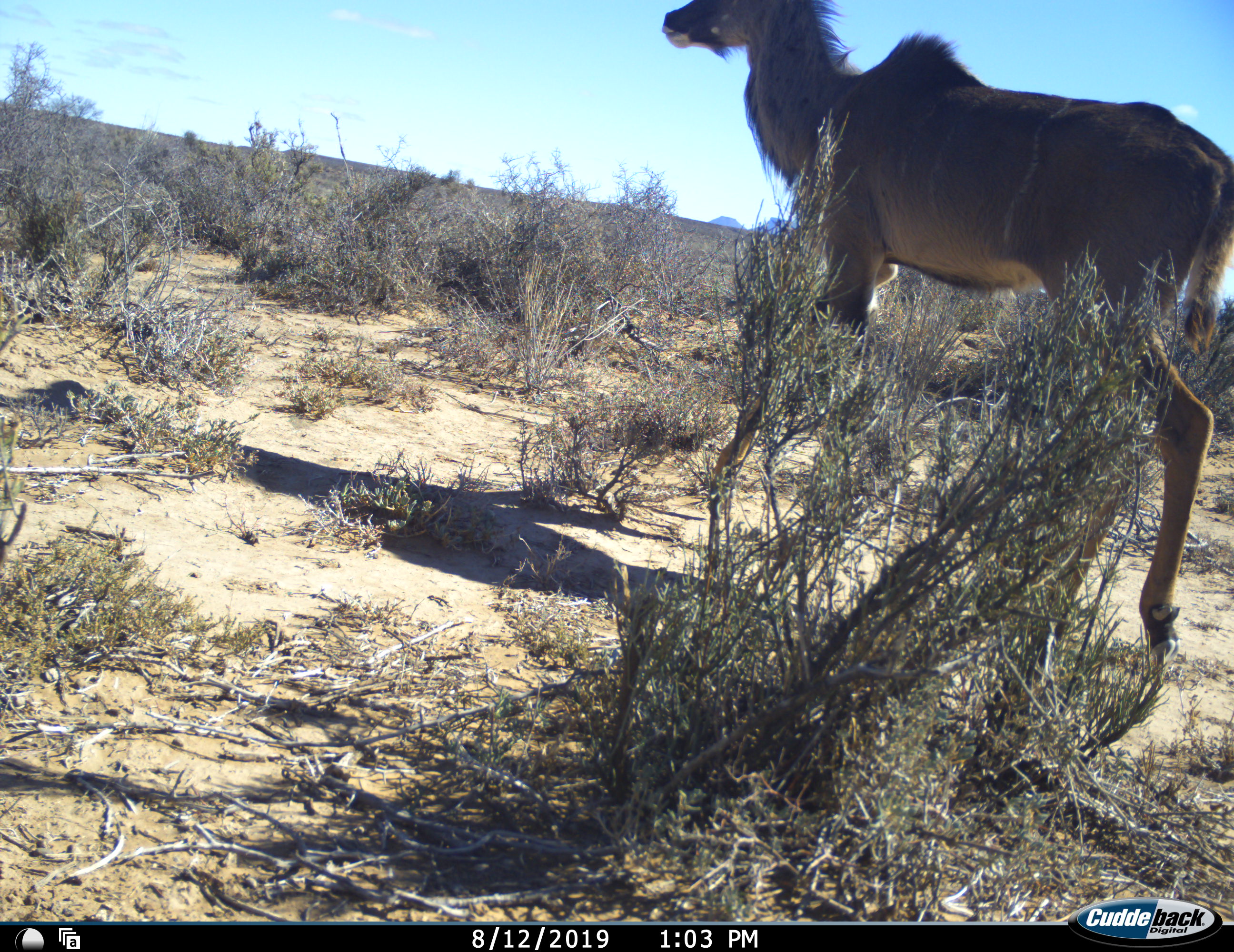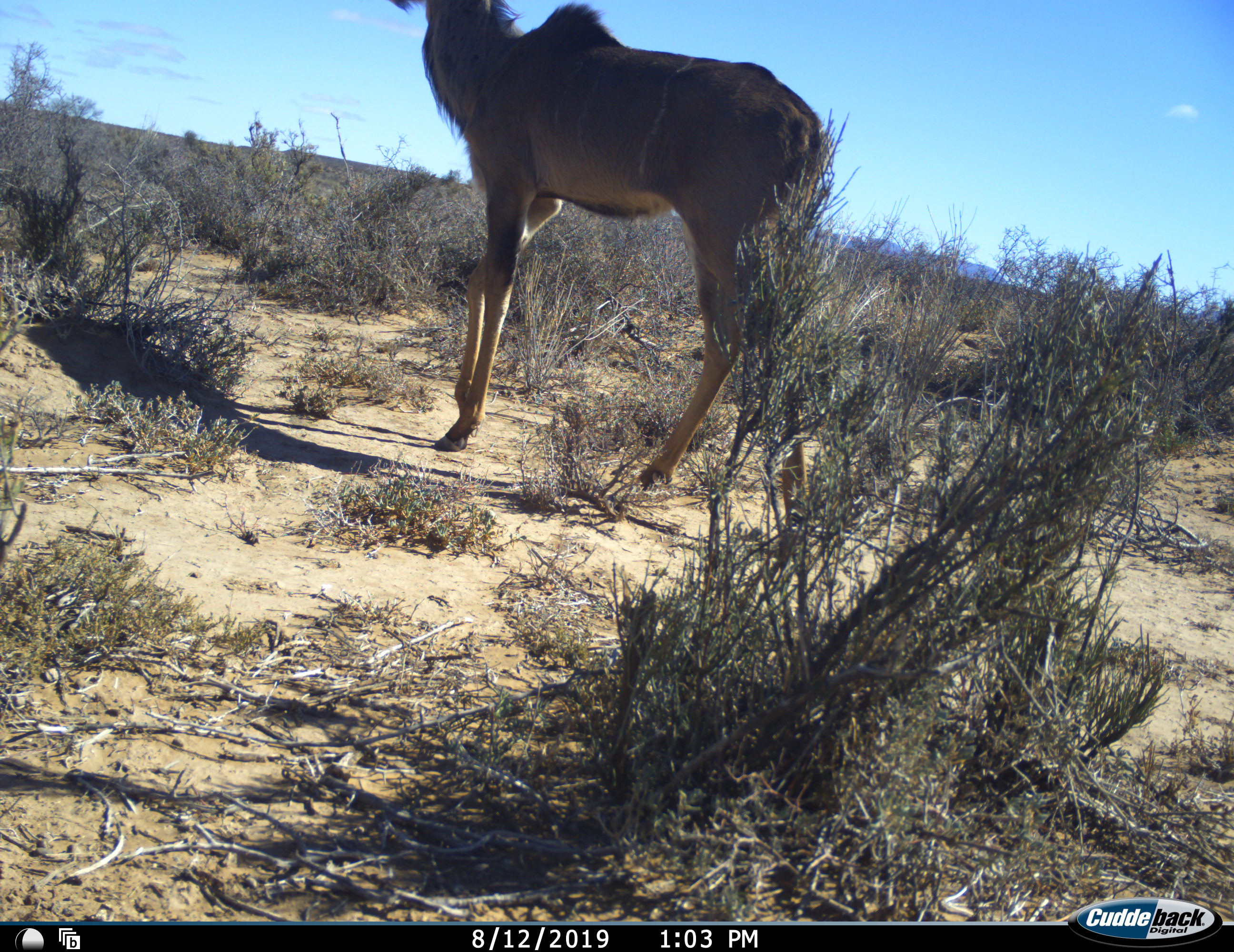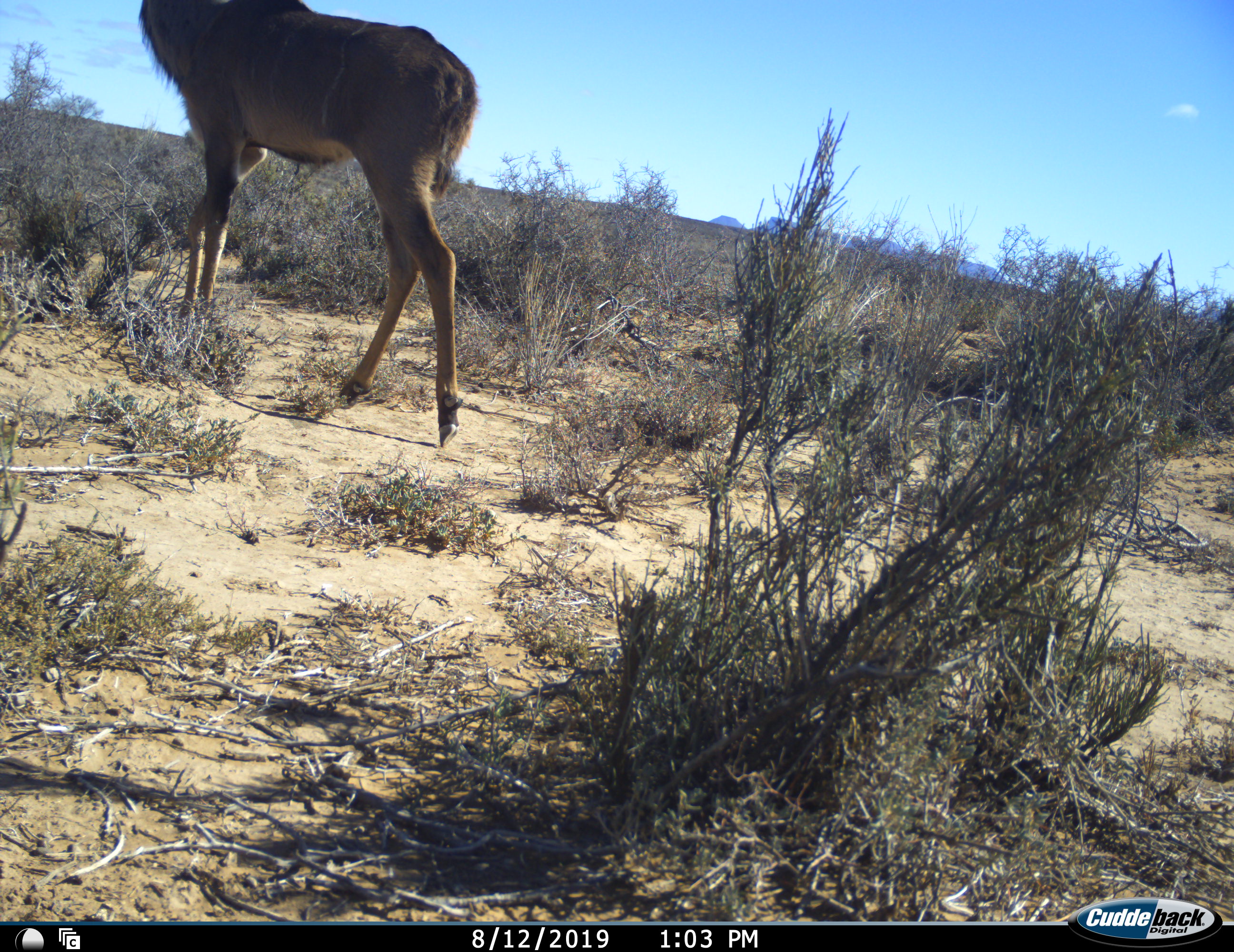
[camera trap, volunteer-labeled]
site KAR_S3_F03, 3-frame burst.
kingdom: Animalia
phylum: Chordata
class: Mammalia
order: Artiodactyla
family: Bovidae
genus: Tragelaphus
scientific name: Tragelaphus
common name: kudu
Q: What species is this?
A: Kudu (Tragelaphus).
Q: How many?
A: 1.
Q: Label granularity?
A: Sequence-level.